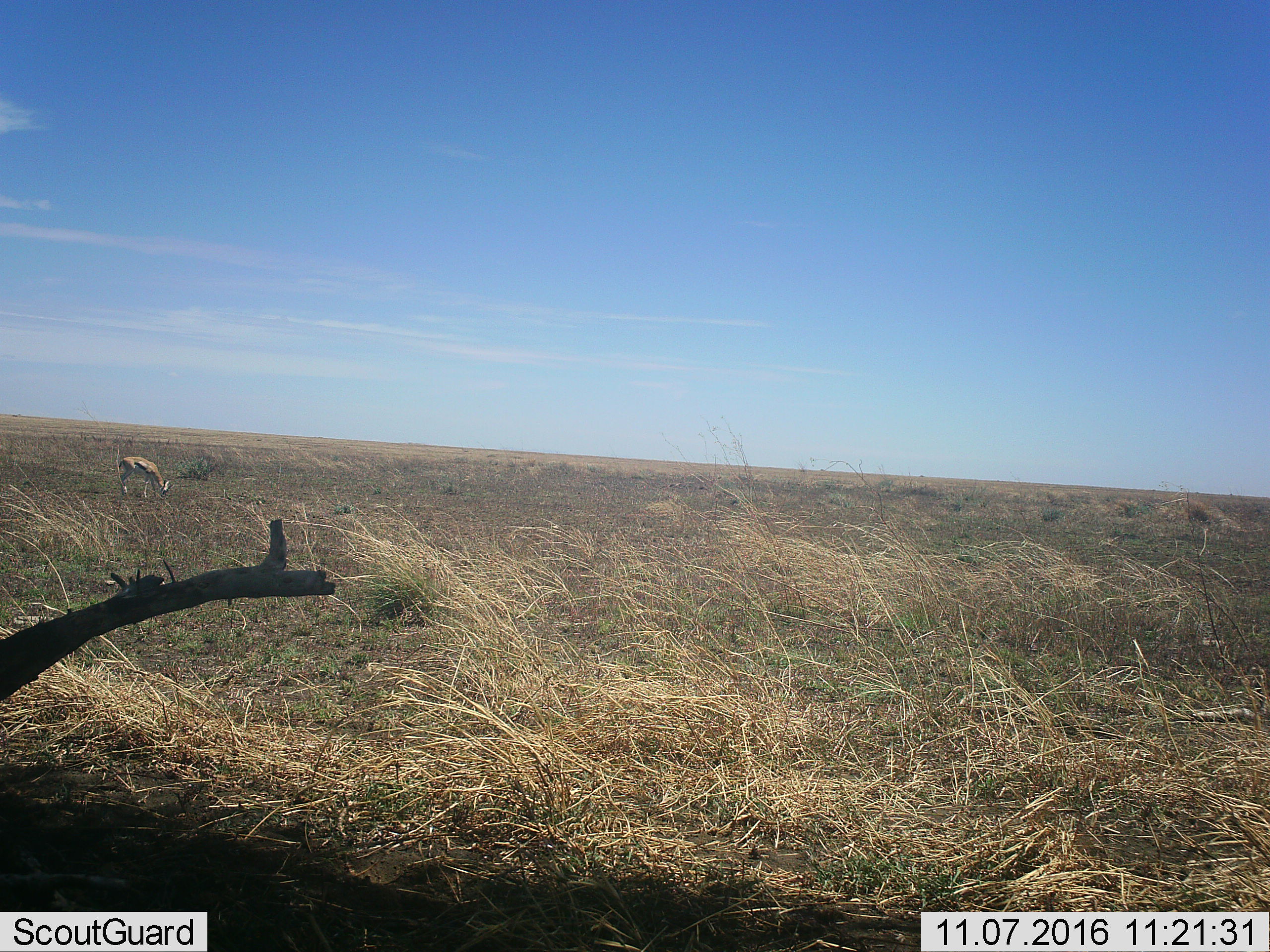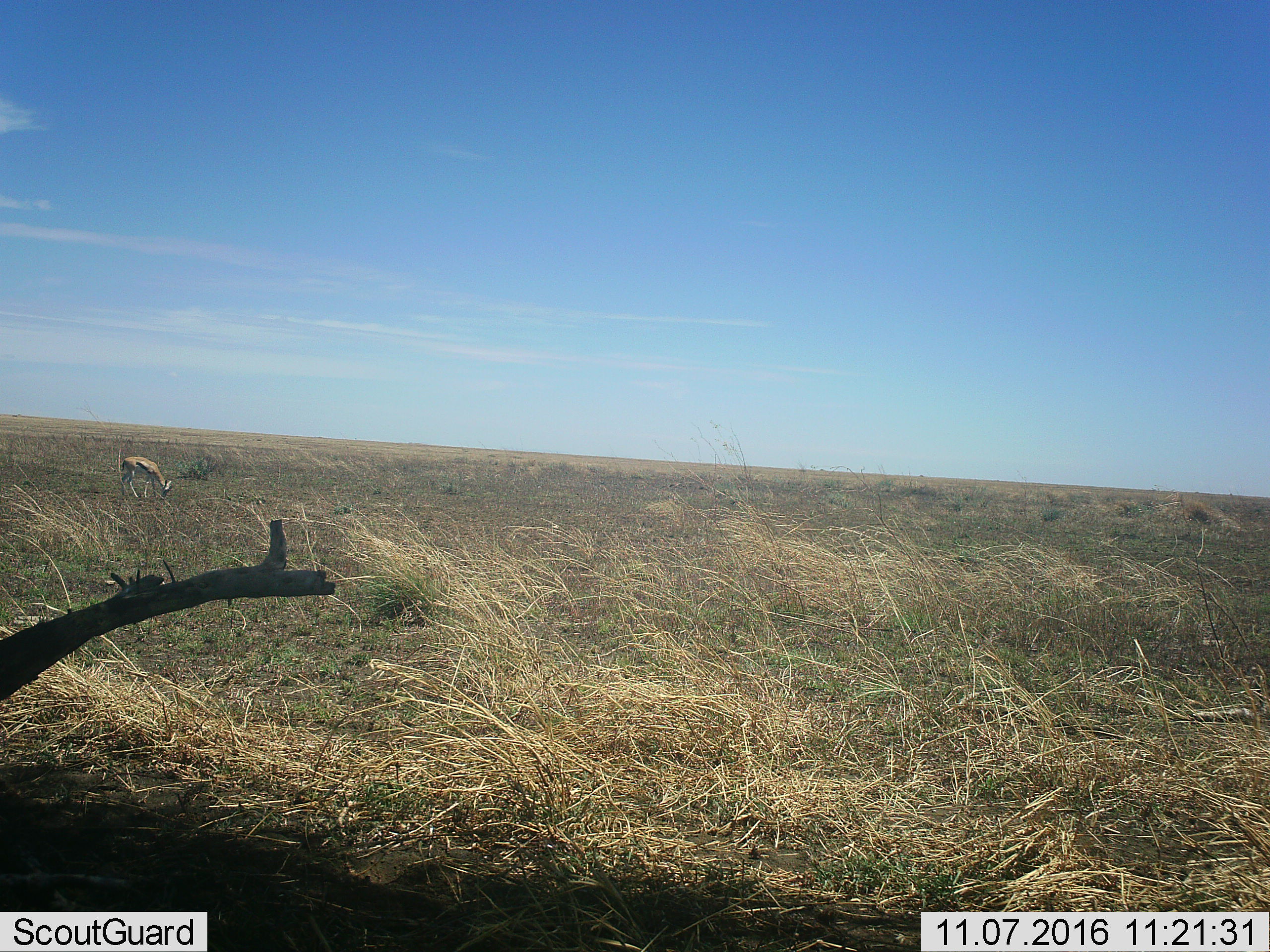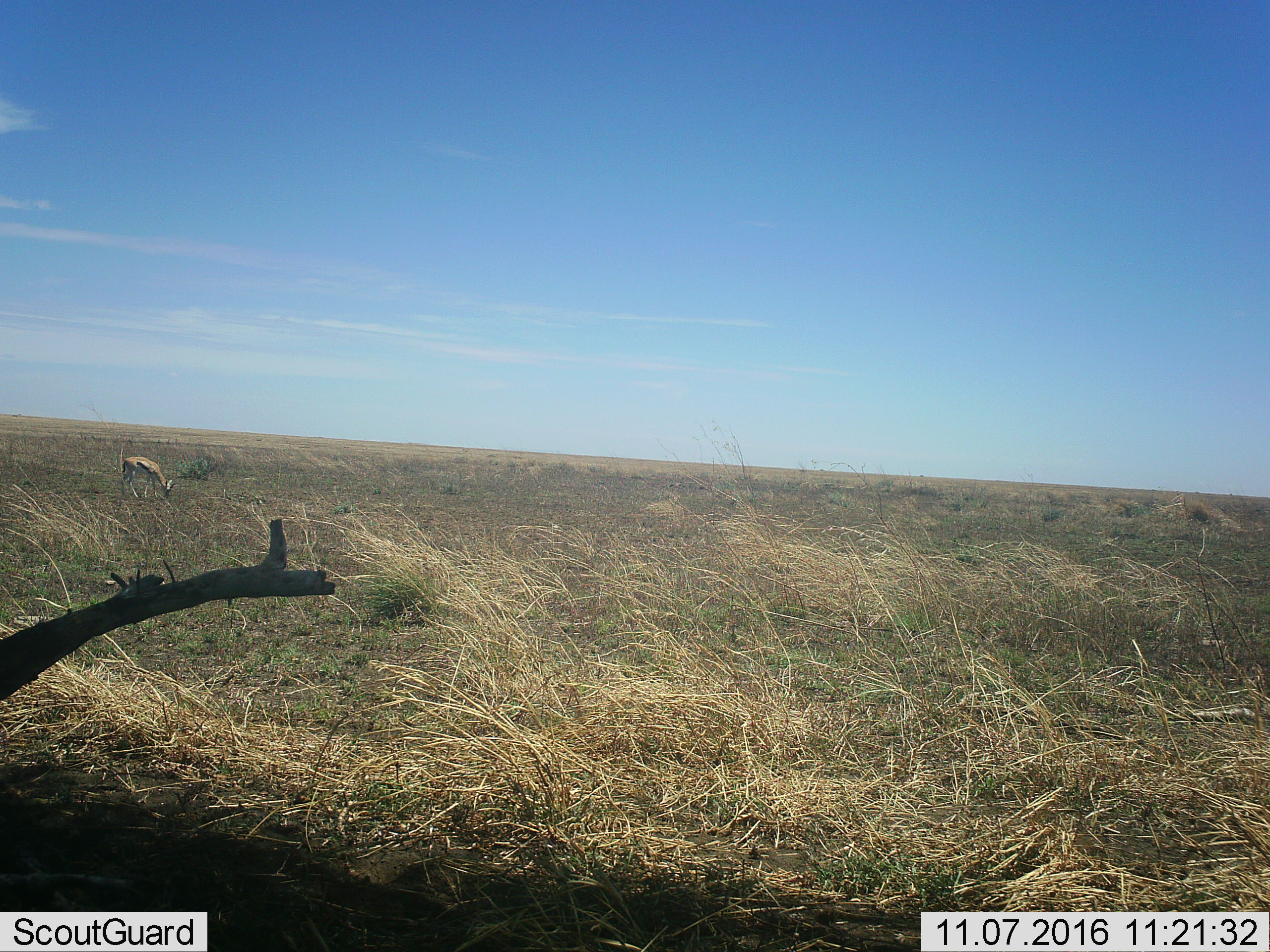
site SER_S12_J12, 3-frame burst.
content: unidentified animal